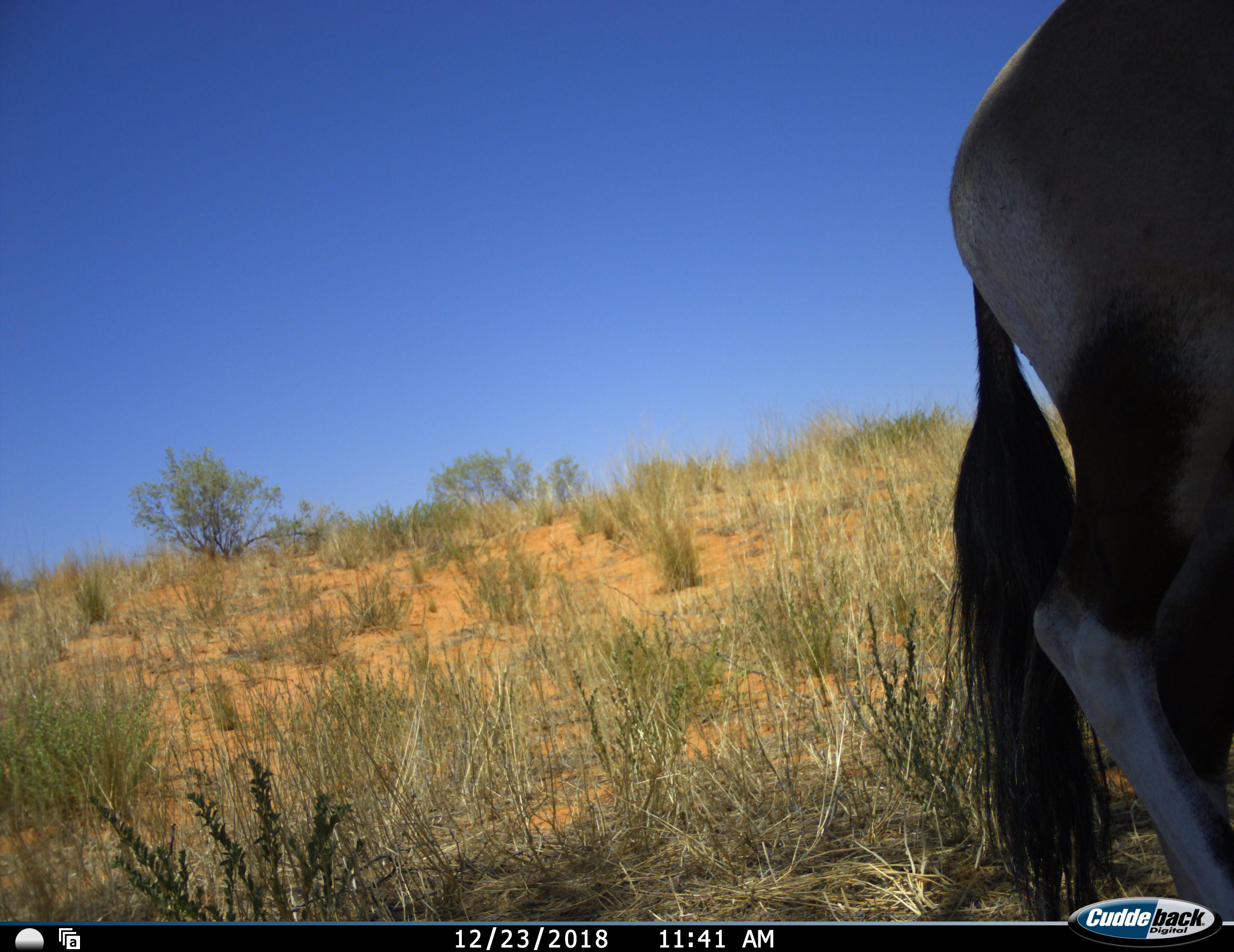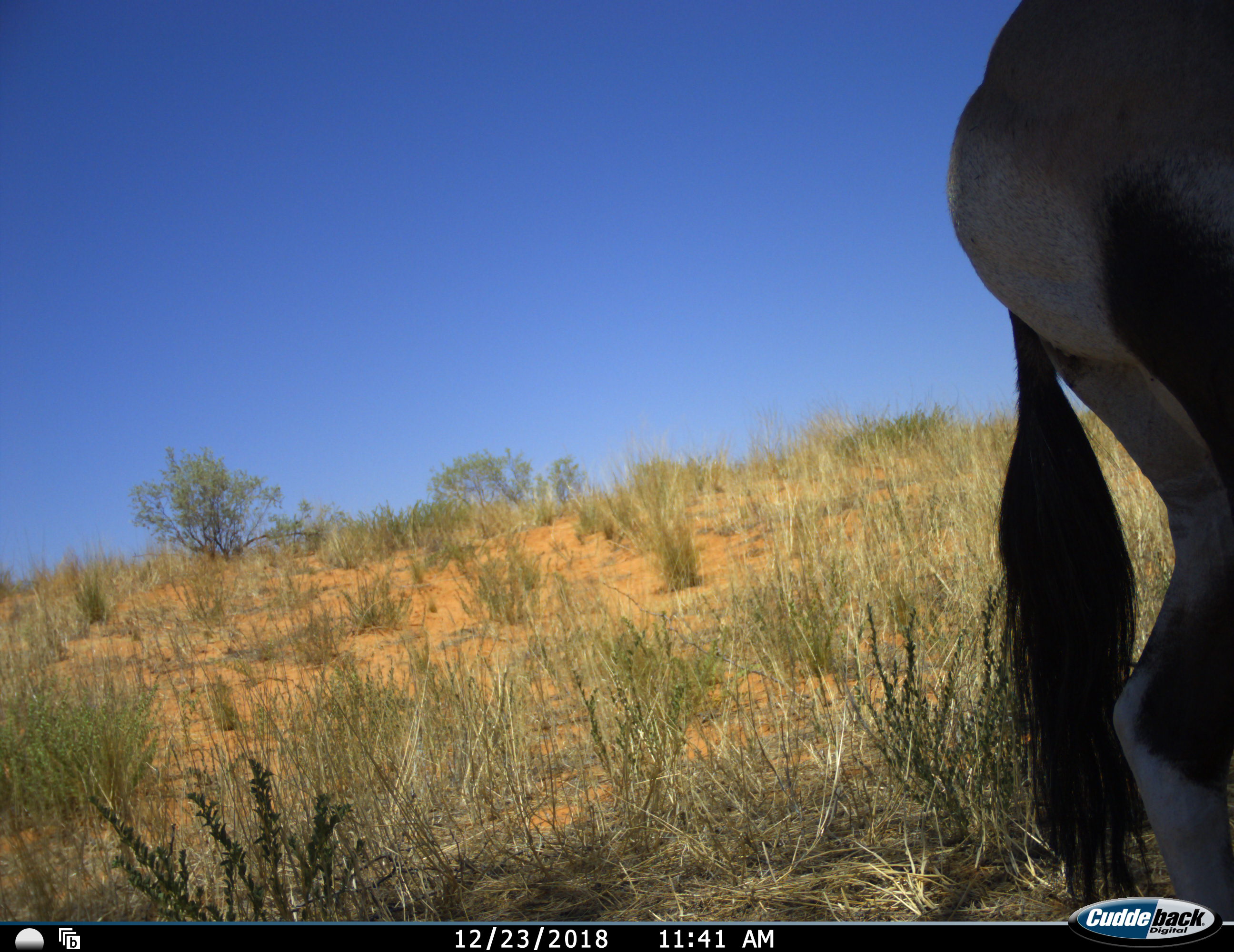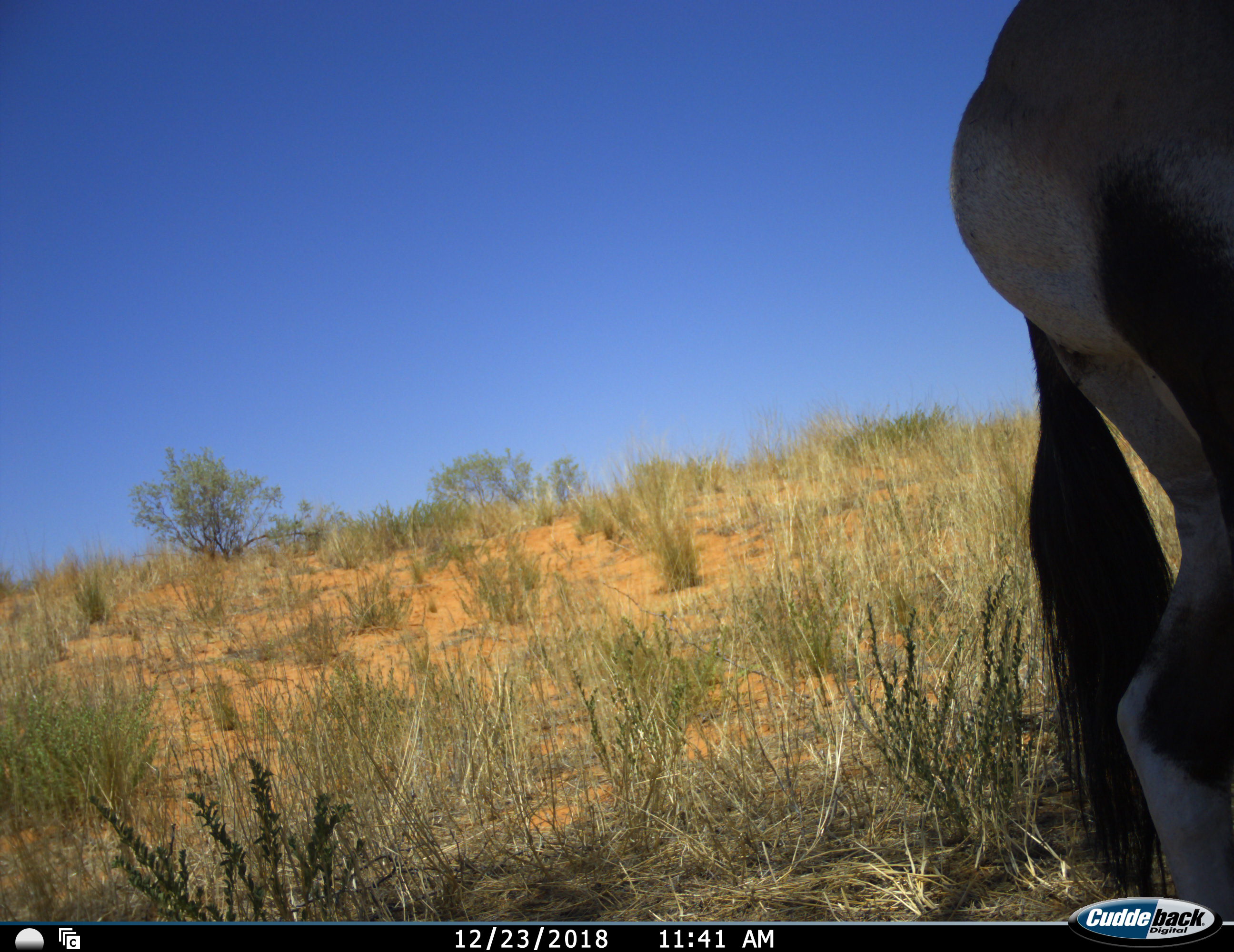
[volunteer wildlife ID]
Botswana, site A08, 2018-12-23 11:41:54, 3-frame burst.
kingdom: Animalia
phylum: Chordata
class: Mammalia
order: Artiodactyla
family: Bovidae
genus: Oryx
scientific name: Oryx gazella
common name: gemsbok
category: gemsbokoryx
Gemsbokoryx (gemsbok) (Oryx gazella), count 1. Behavior (volunteer vote fractions): standing 80%, resting 0%, moving 20%, interacting 0%. Young present (vote fraction): 0%. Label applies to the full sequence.